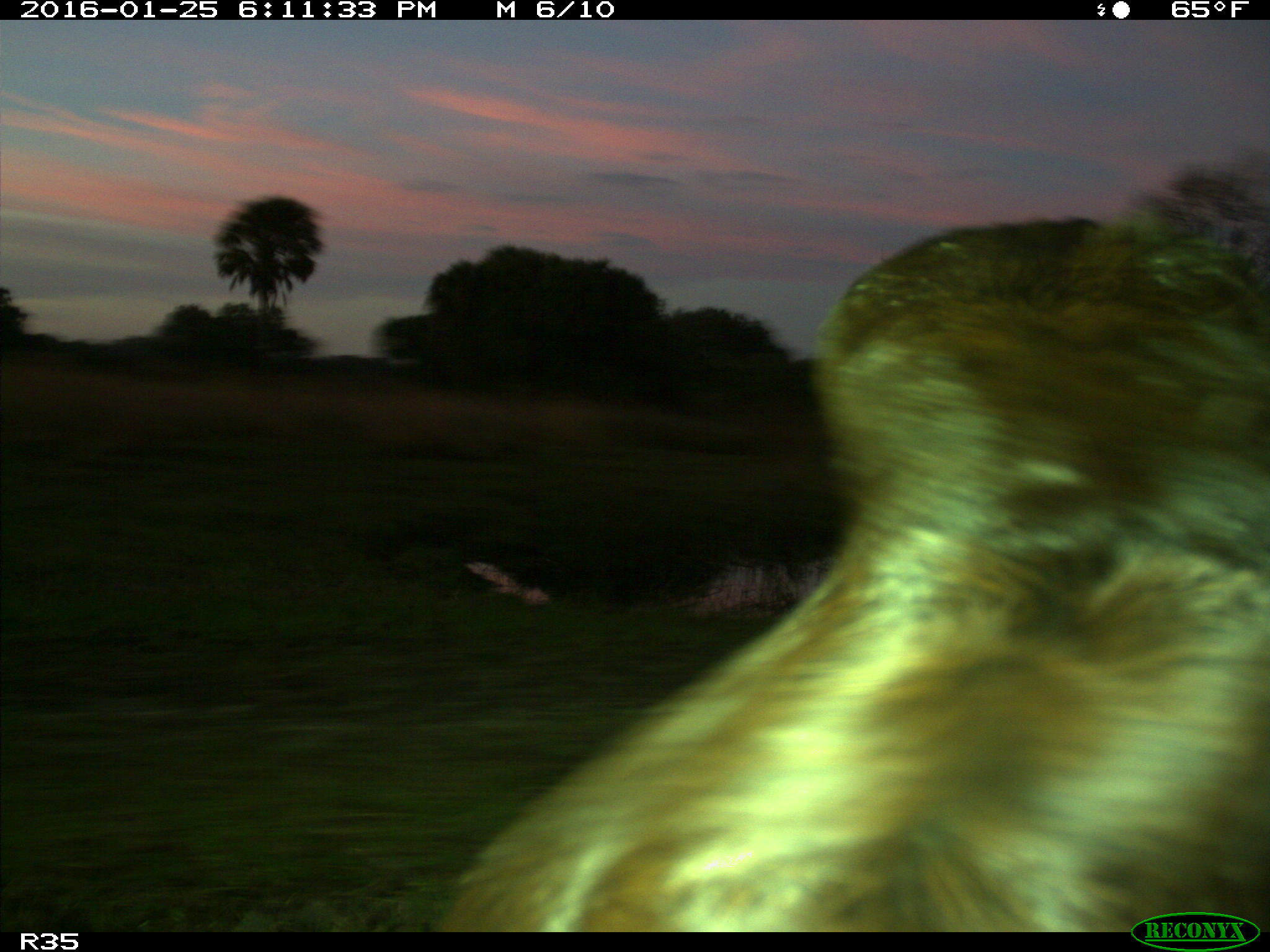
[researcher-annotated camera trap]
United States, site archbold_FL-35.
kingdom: Animalia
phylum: Chordata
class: Mammalia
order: Artiodactyla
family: Bovidae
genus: Bos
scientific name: Bos taurus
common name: domestic cow